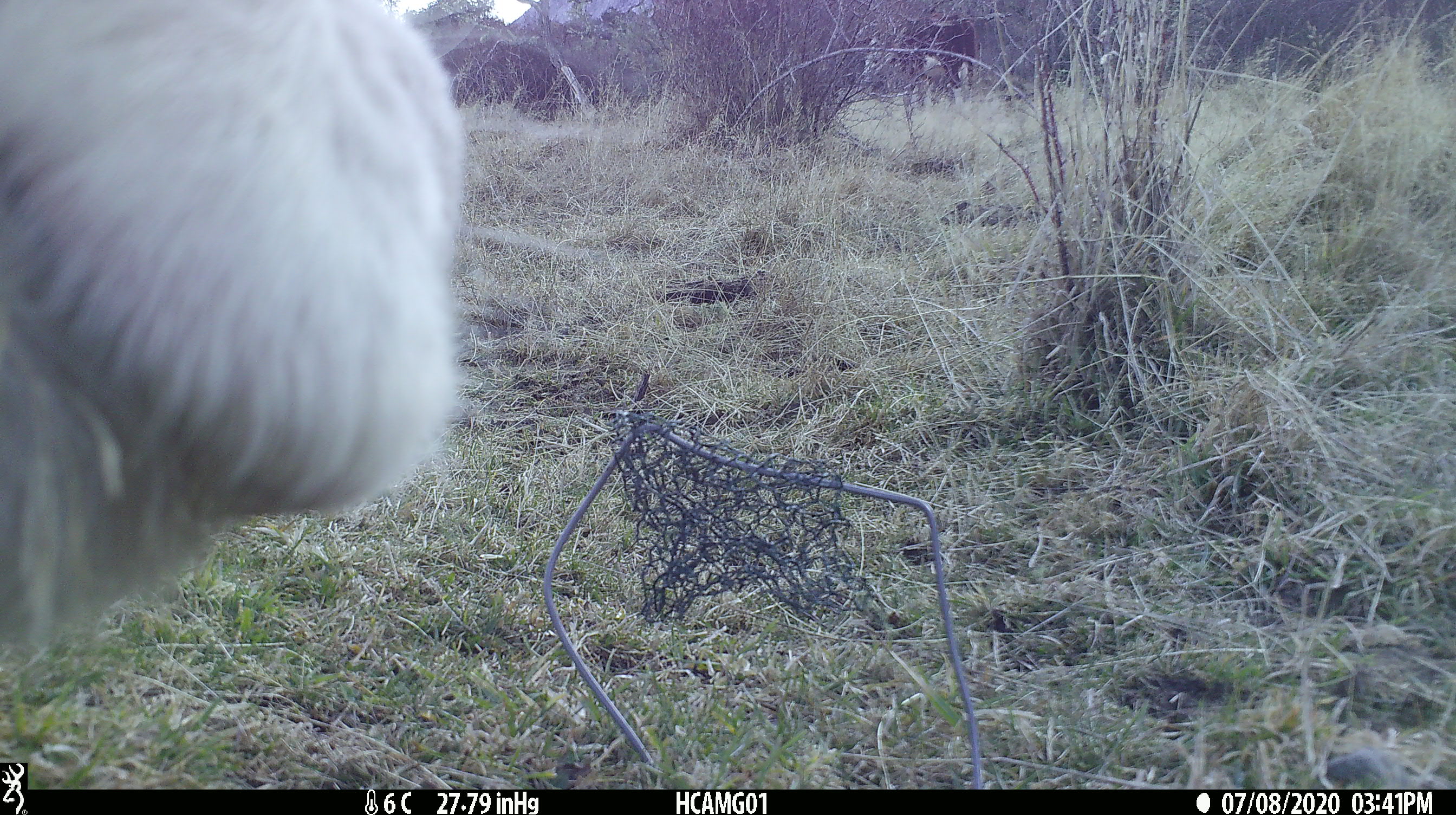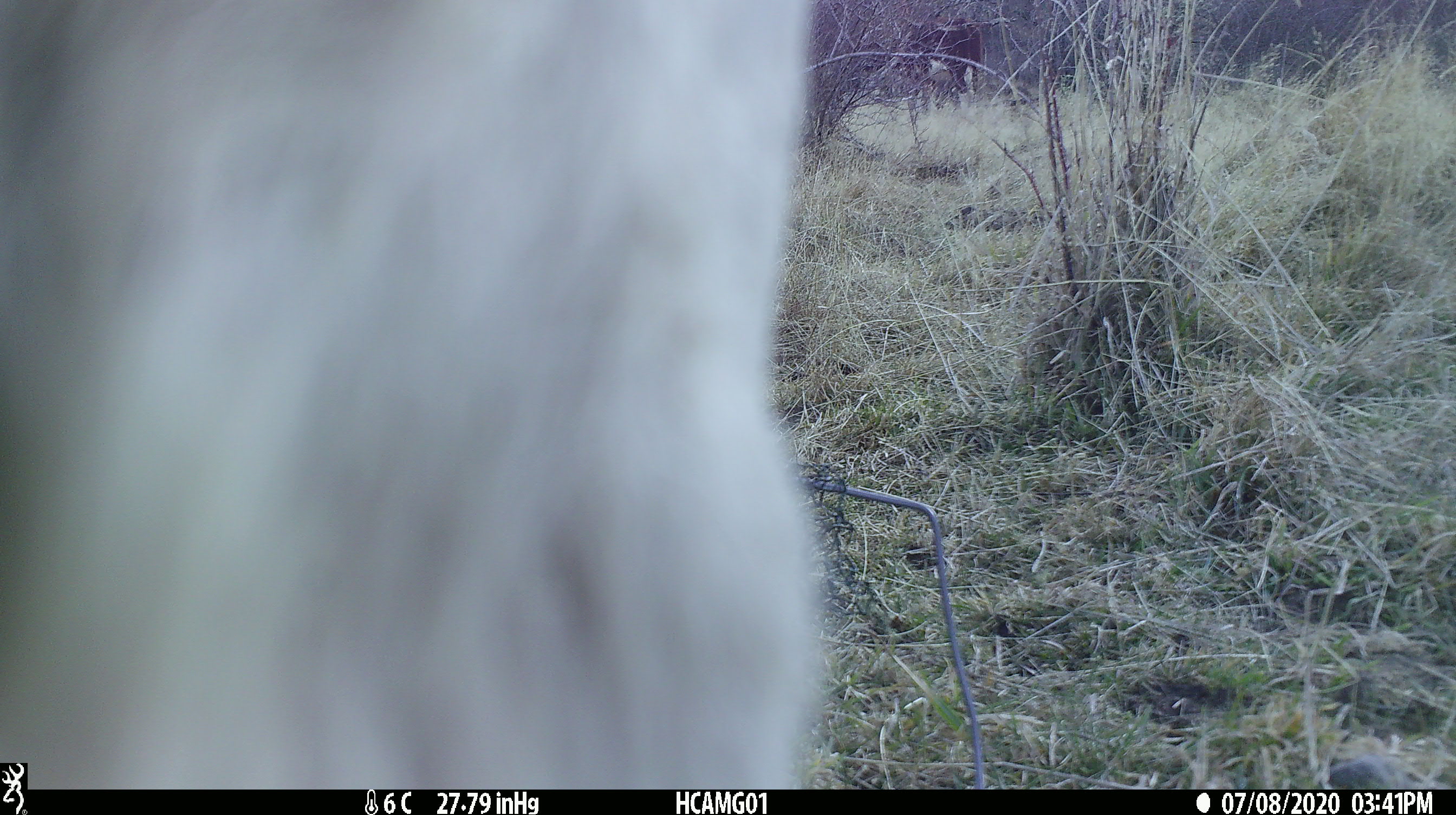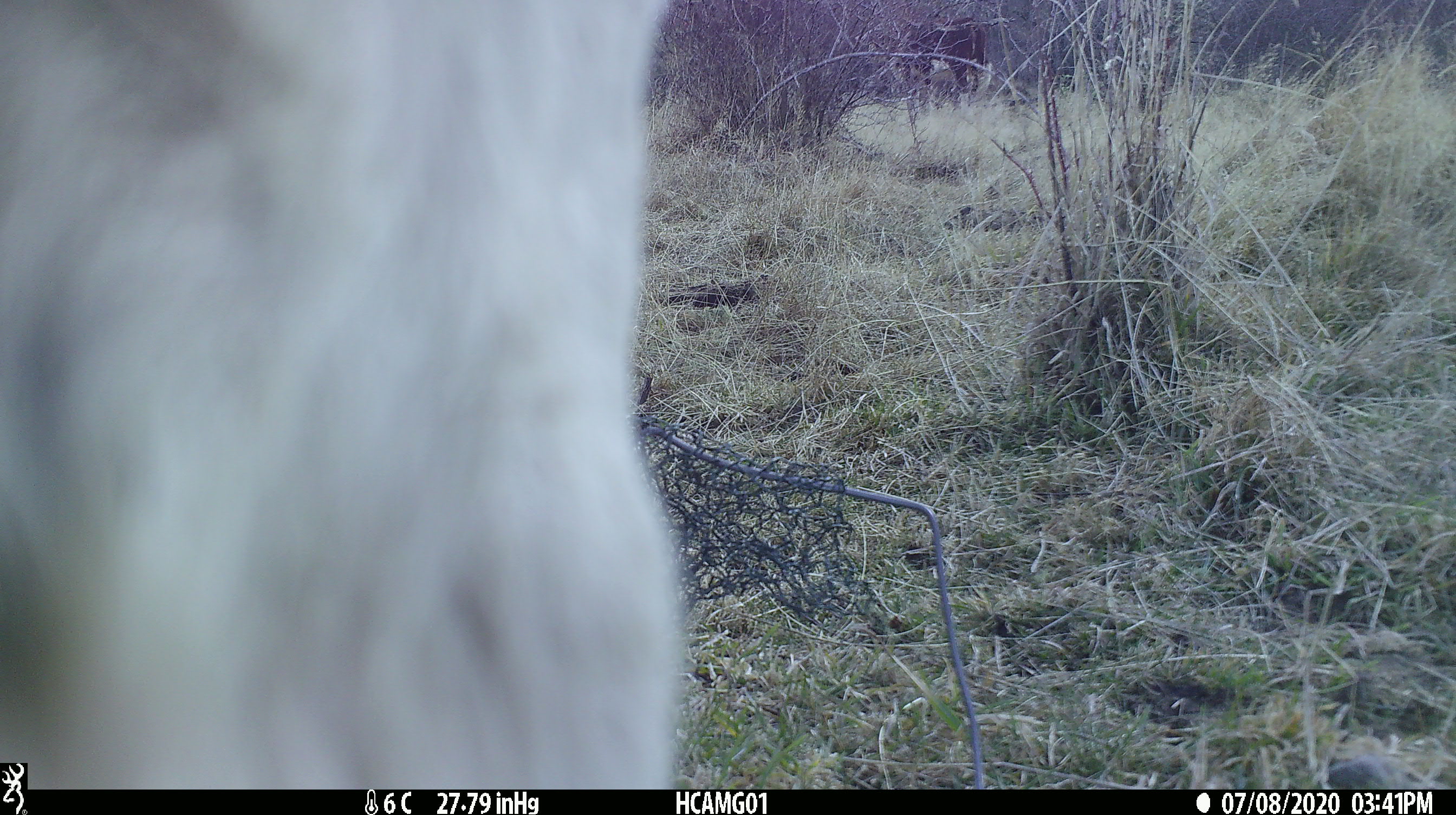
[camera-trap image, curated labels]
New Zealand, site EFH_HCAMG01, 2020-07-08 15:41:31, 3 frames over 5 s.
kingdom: Animalia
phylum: Chordata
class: Mammalia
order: Artiodactyla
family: Bovidae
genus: Bos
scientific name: Bos taurus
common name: domestic cow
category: cow